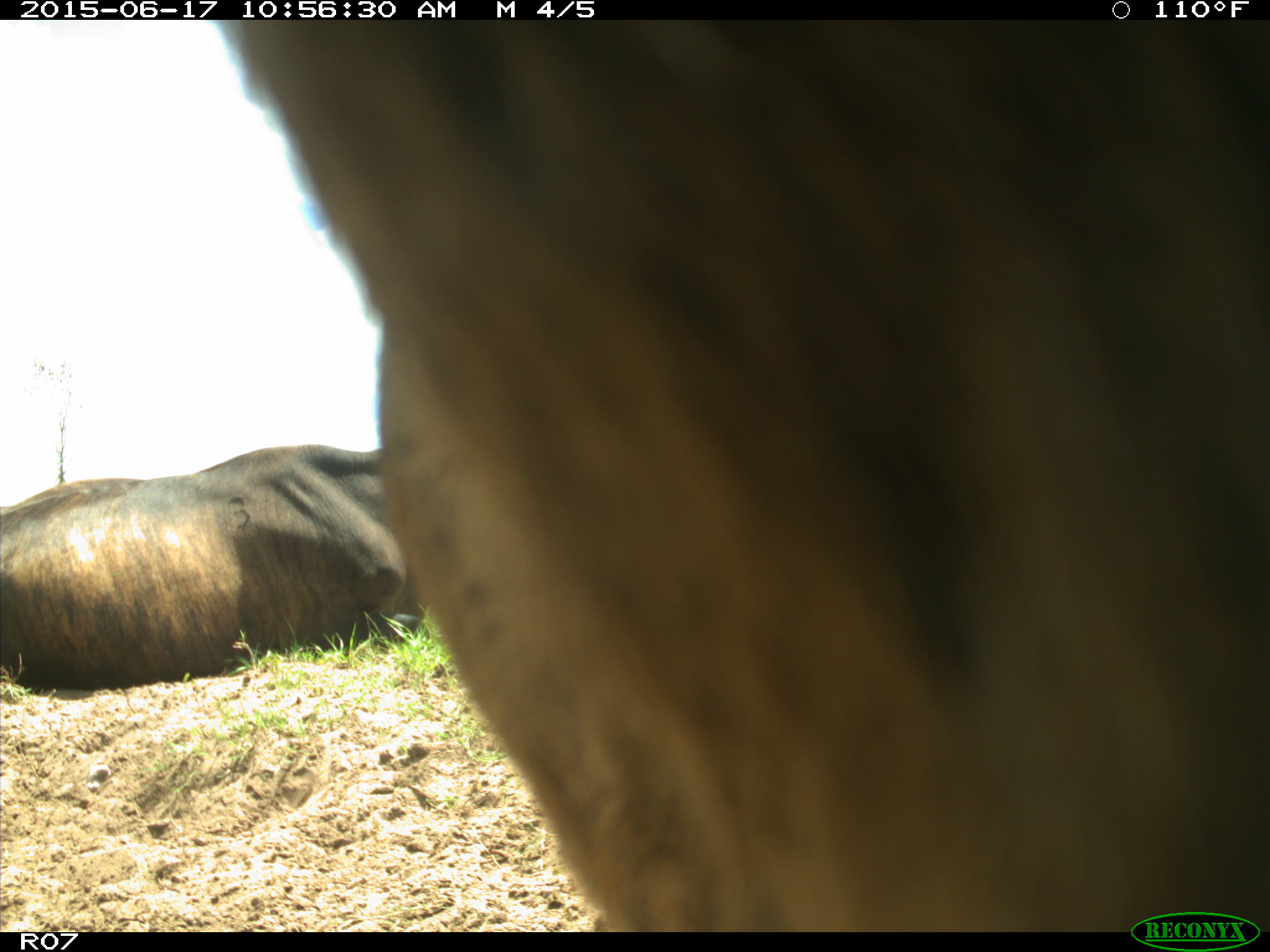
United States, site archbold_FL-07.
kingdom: Animalia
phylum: Chordata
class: Mammalia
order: Artiodactyla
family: Bovidae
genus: Bos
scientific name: Bos taurus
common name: domestic cow